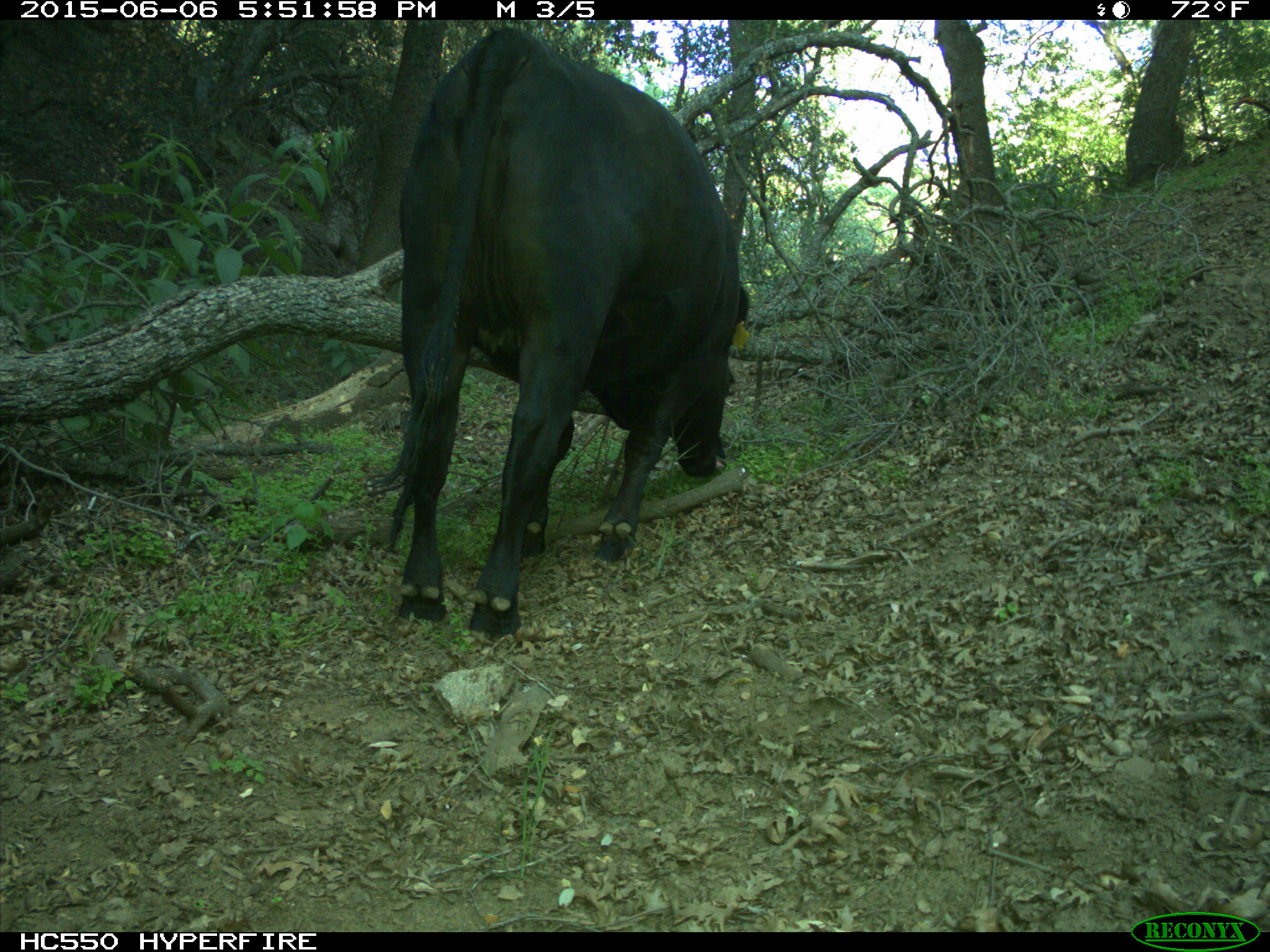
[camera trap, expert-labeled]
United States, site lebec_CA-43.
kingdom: Animalia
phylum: Chordata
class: Mammalia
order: Artiodactyla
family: Bovidae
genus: Bos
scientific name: Bos taurus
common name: domestic cow